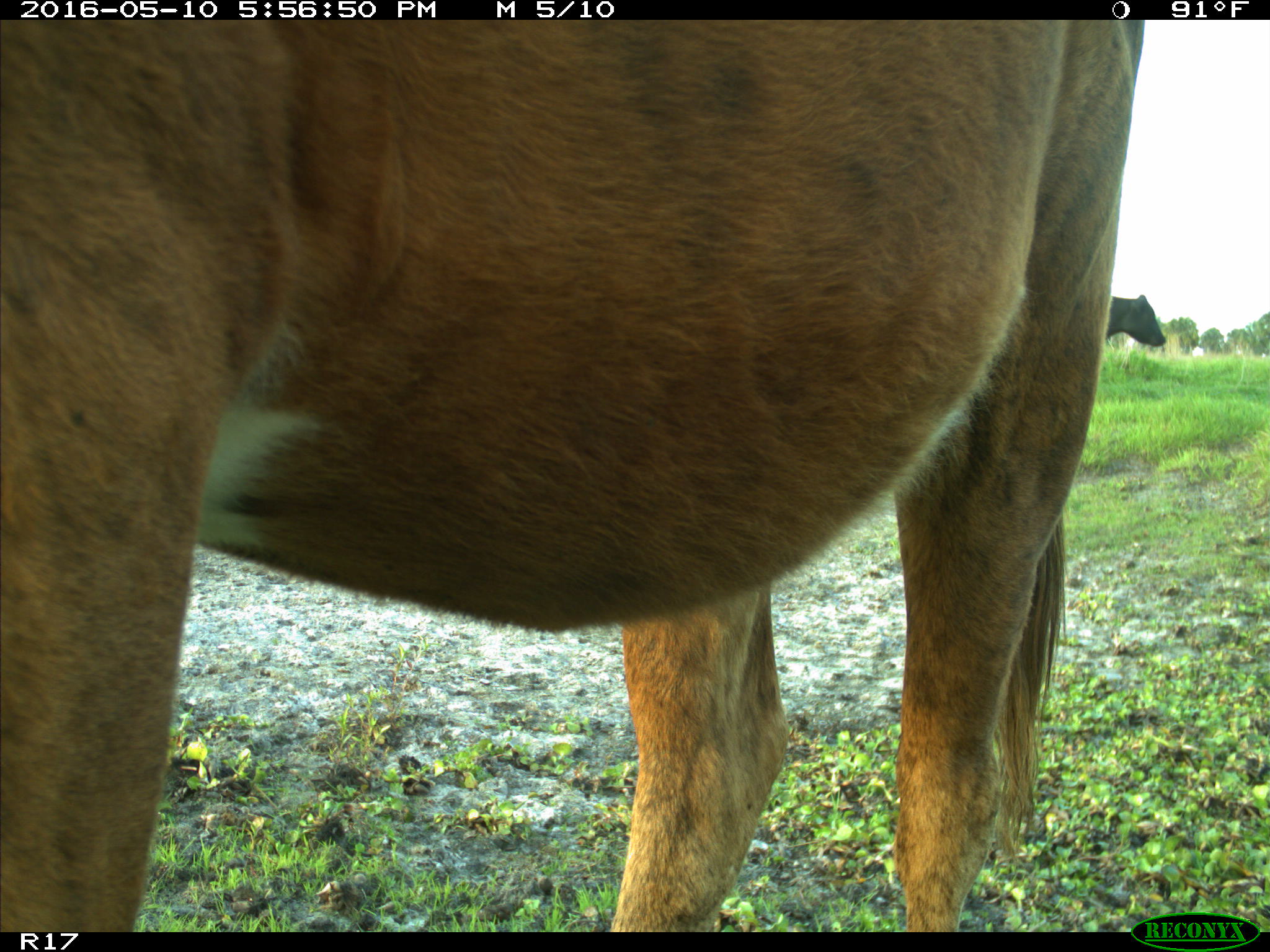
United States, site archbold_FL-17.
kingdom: Animalia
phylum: Chordata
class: Mammalia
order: Artiodactyla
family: Bovidae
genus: Bos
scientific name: Bos taurus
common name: domestic cow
Bos taurus (domestic cow).